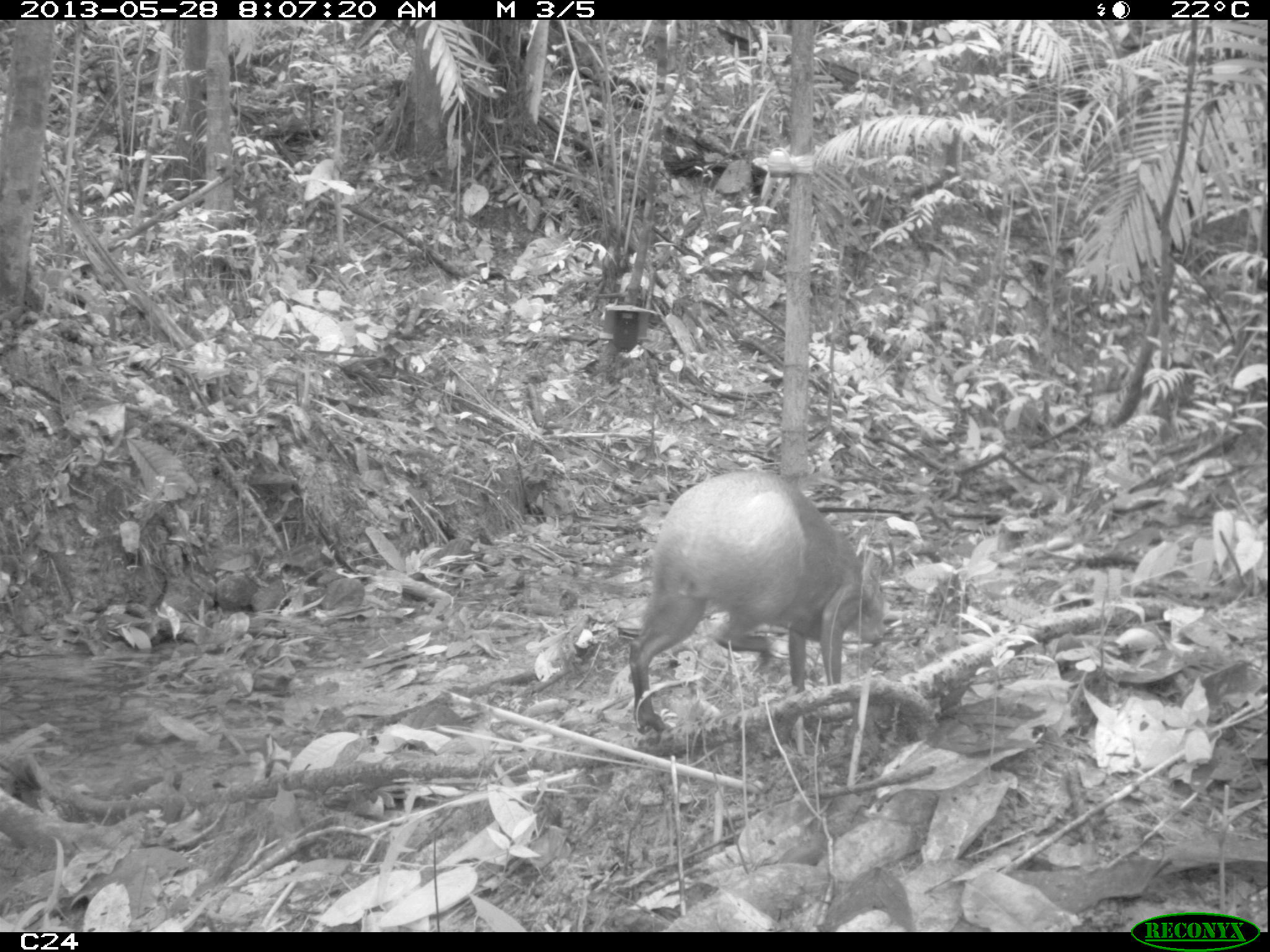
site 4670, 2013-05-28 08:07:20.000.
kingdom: Animalia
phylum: Chordata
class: Mammalia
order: Rodentia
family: Dasyproctidae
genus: Dasyprocta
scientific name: Dasyprocta leporina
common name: red-rumped agouti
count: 1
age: adult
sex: female